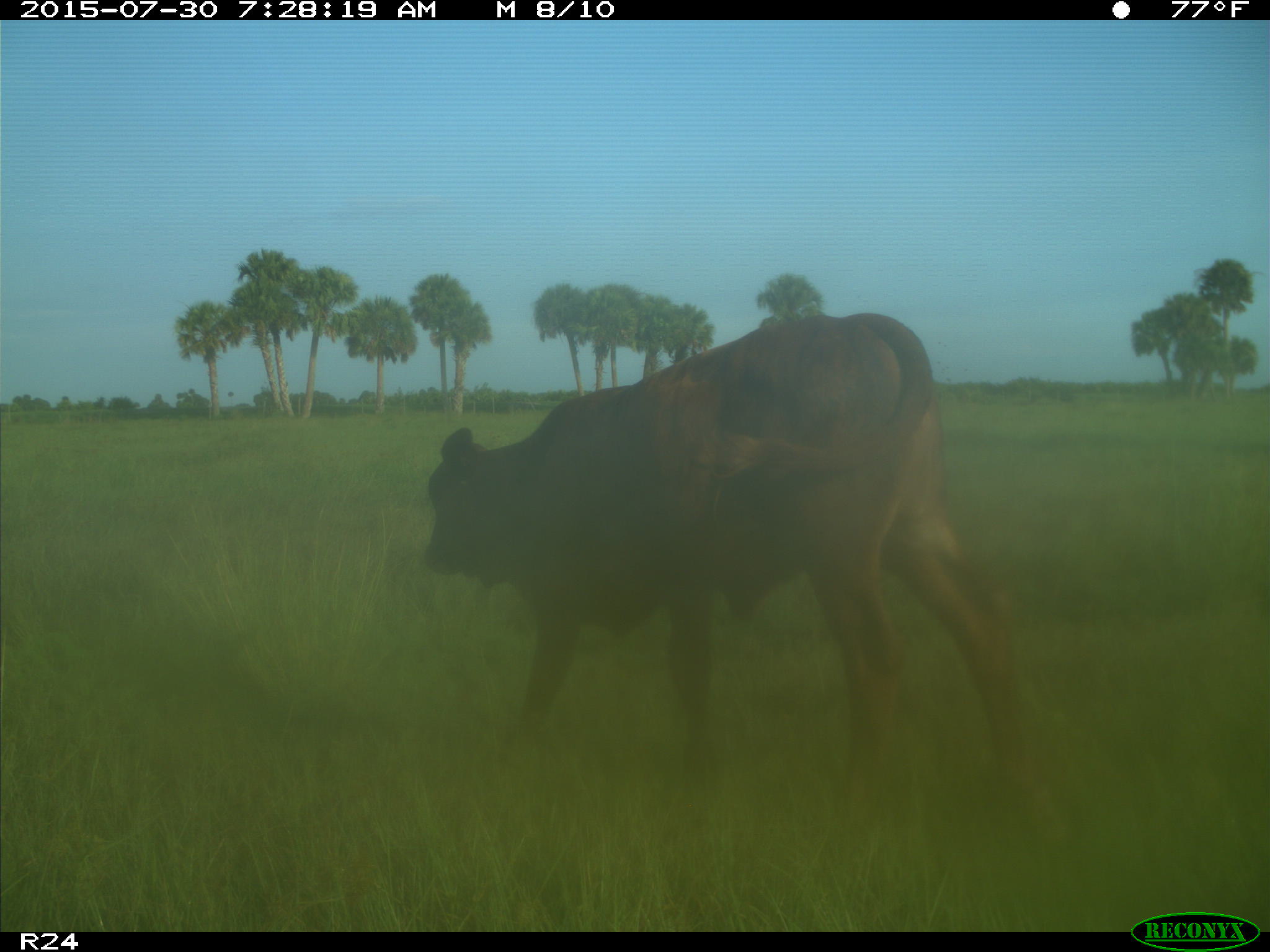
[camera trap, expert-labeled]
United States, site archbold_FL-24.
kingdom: Animalia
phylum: Chordata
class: Mammalia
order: Artiodactyla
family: Bovidae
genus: Bos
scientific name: Bos taurus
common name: domestic cow